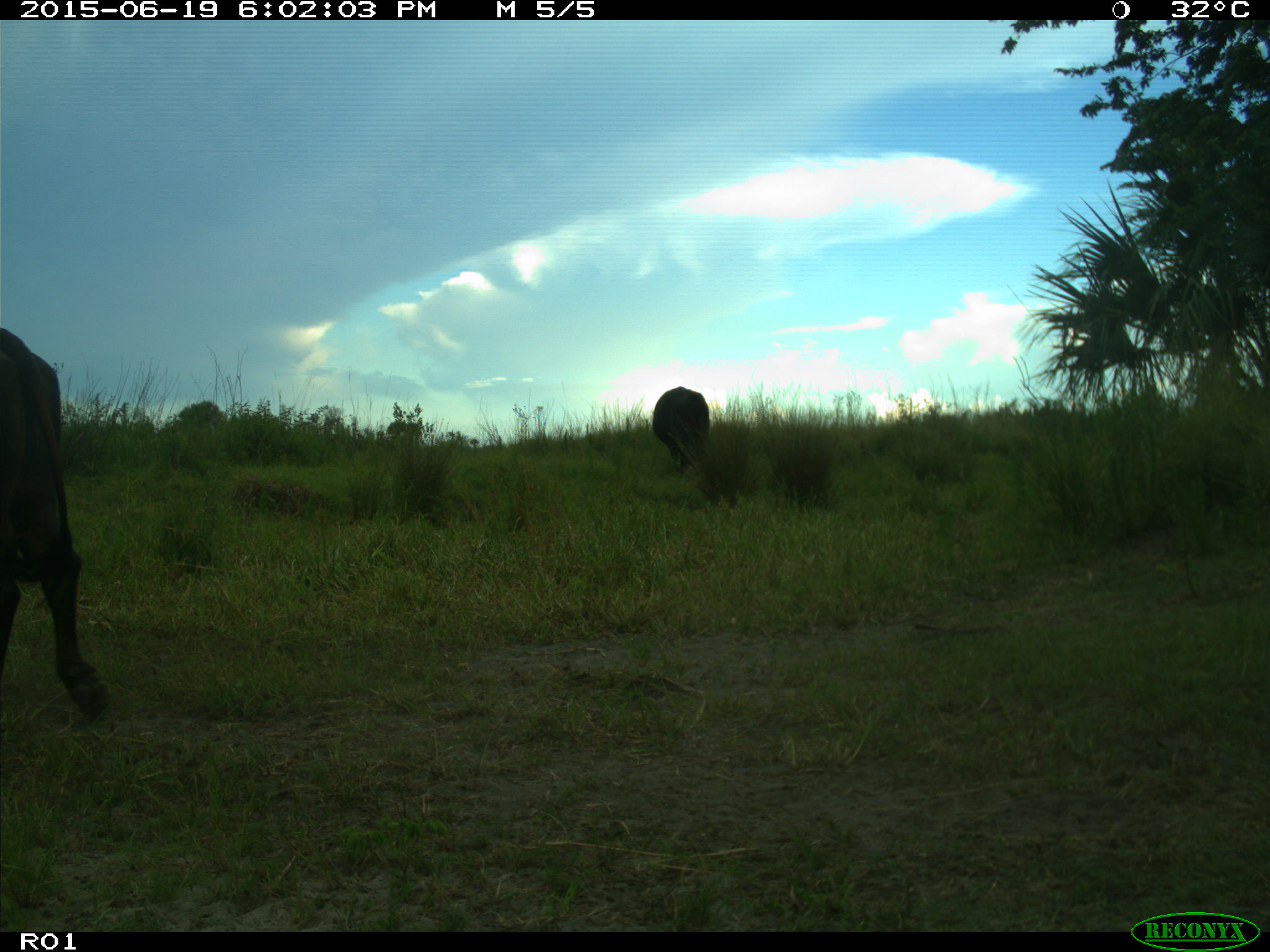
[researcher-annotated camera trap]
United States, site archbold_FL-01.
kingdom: Animalia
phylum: Chordata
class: Mammalia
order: Artiodactyla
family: Bovidae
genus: Bos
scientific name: Bos taurus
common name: domestic cow